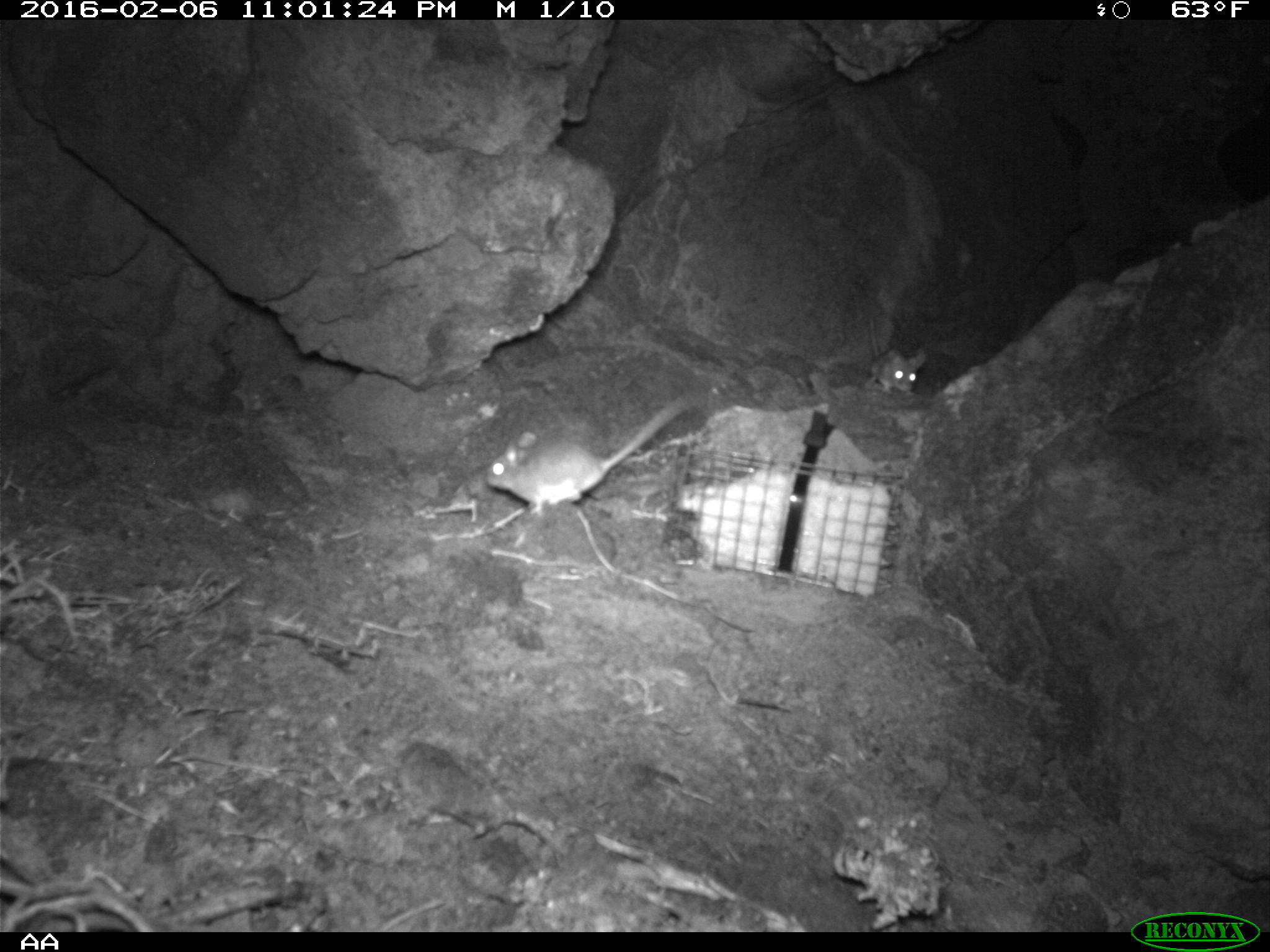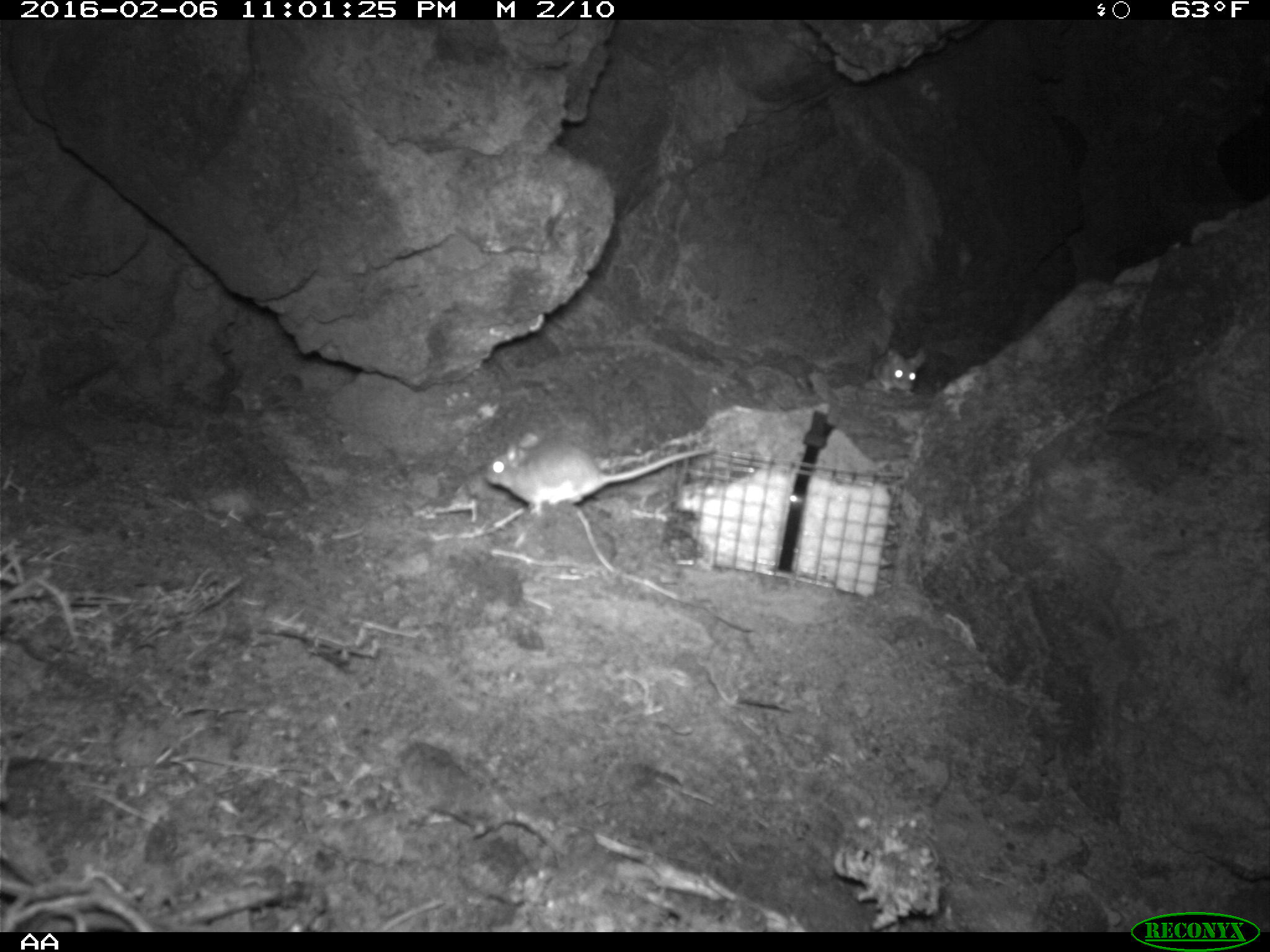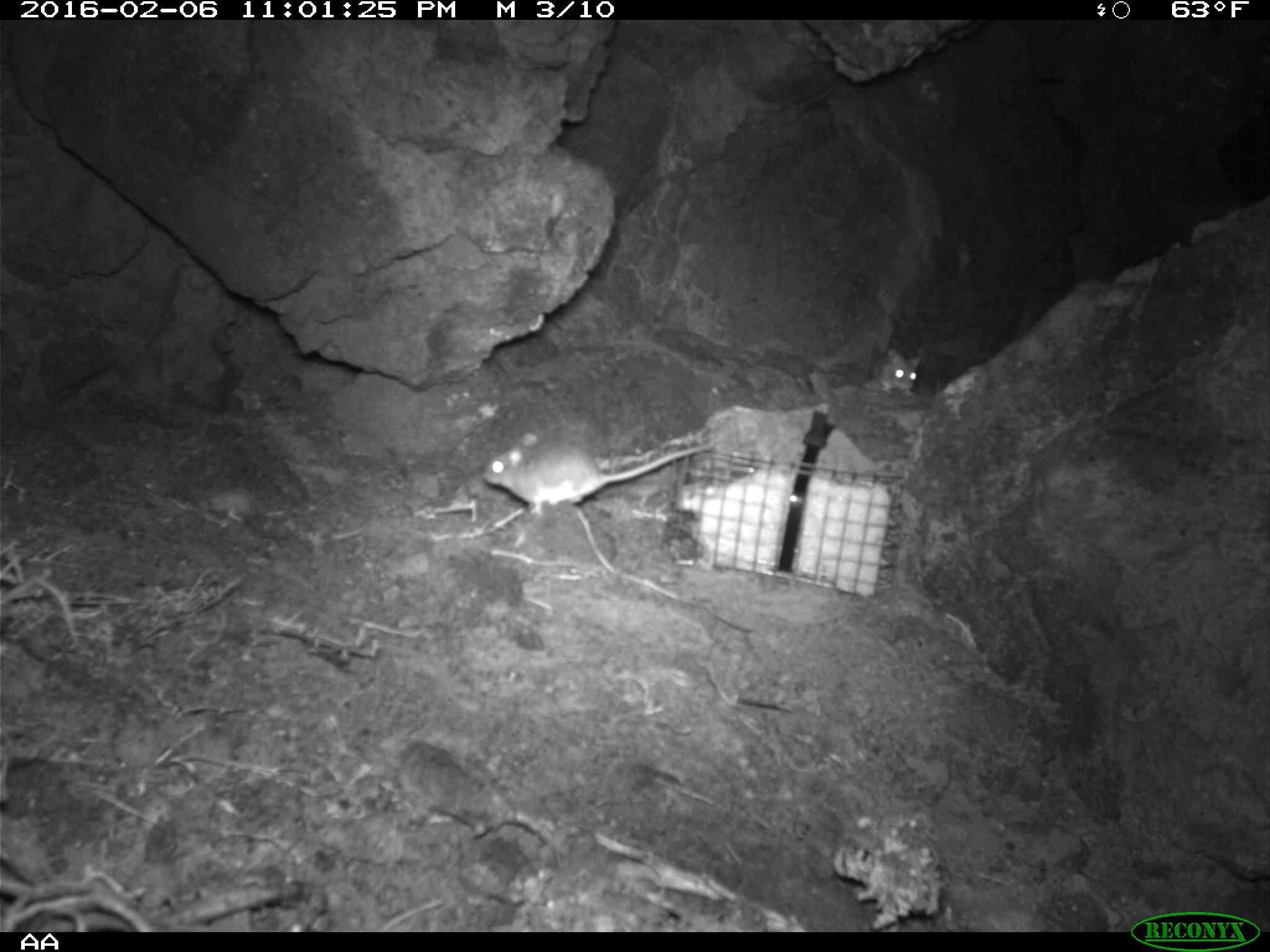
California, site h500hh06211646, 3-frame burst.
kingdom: Animalia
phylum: Chordata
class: Mammalia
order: Rodentia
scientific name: Rodentia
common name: rodent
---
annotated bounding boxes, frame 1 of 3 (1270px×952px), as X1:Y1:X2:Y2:
rodent: 484:397:687:515; 863:315:926:392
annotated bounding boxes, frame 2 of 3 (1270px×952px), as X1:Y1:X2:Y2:
rodent: 486:432:717:516; 874:343:928:396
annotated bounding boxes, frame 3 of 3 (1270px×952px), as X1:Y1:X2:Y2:
rodent: 480:431:716:516; 871:345:921:397